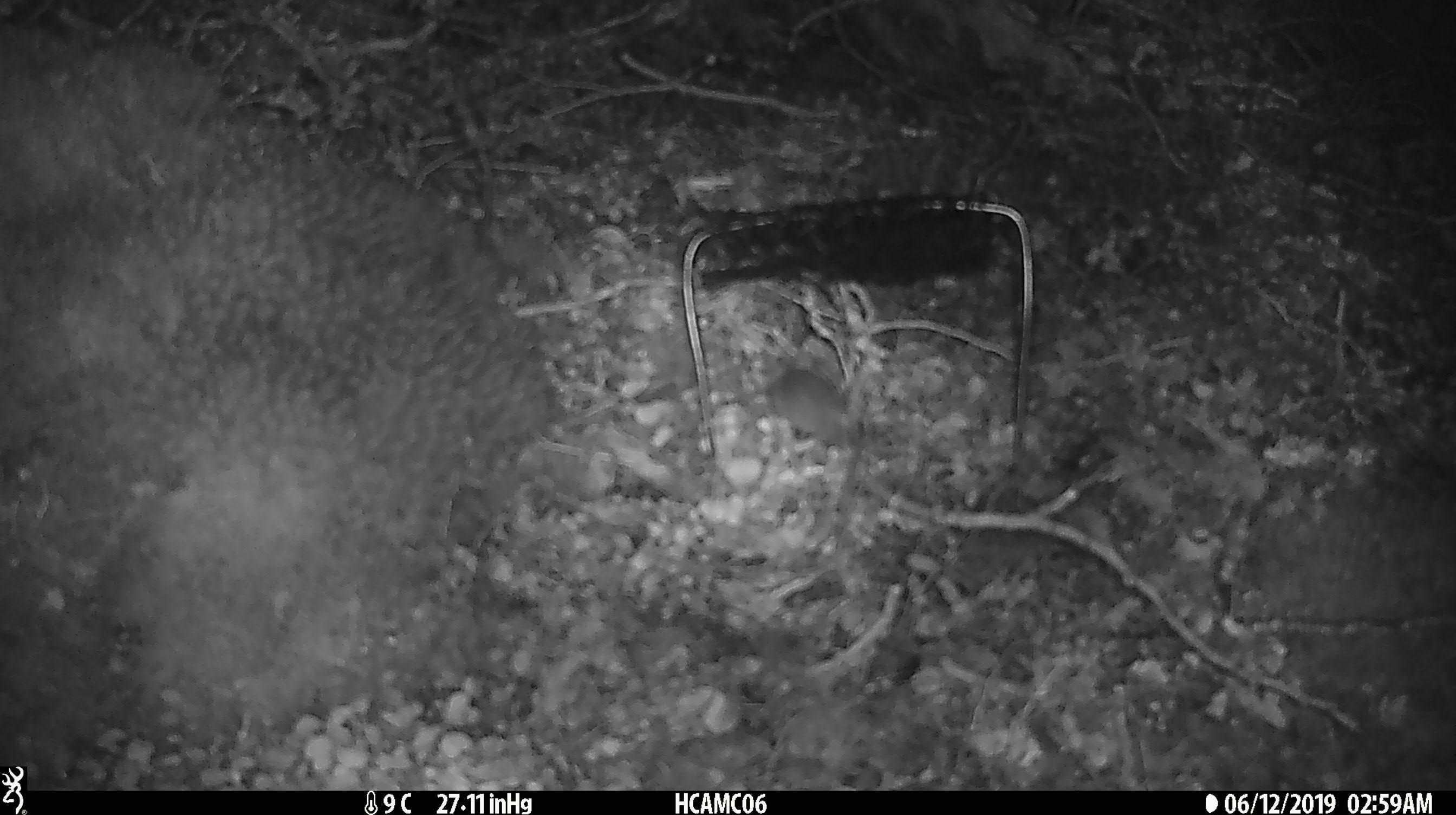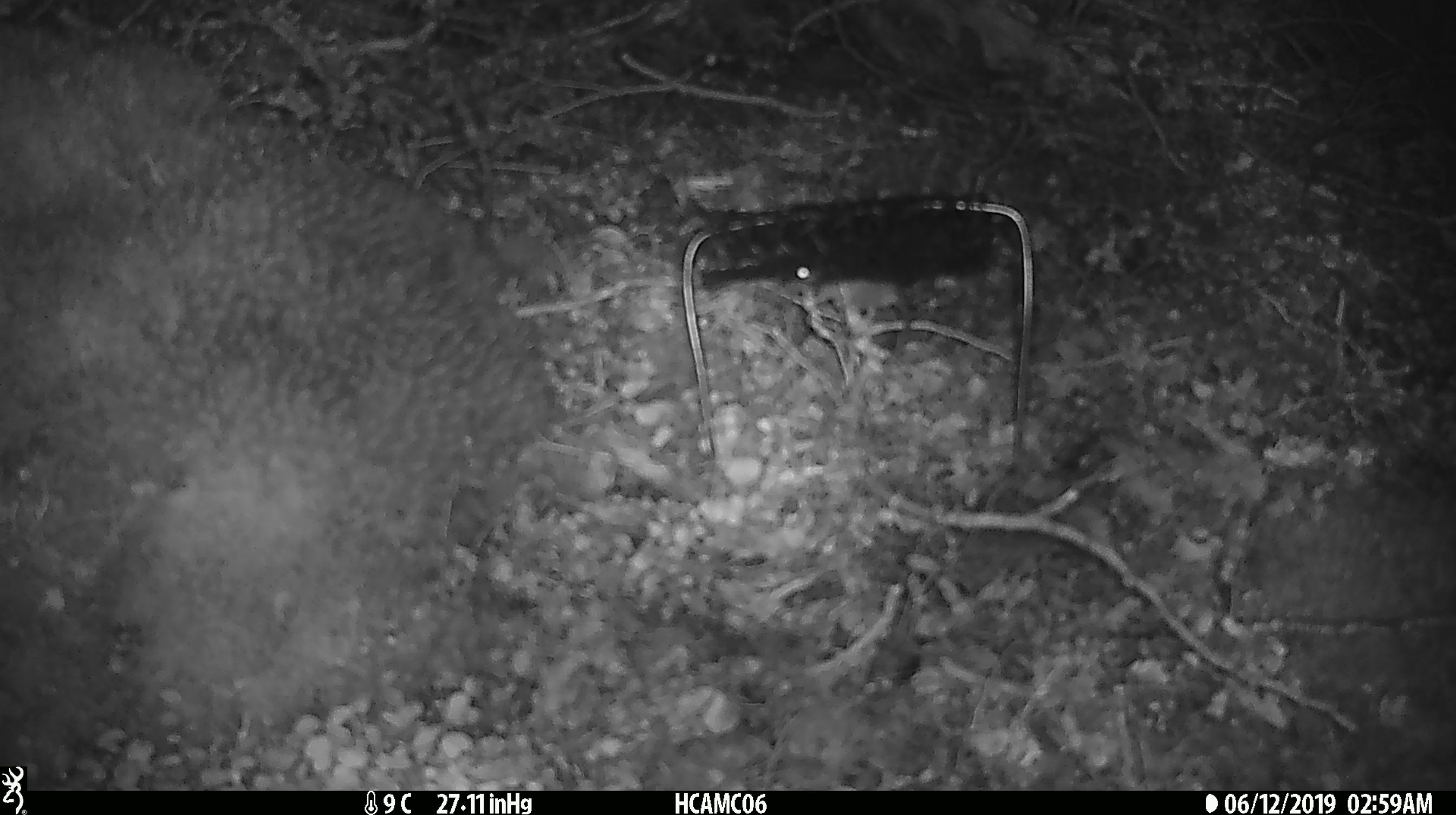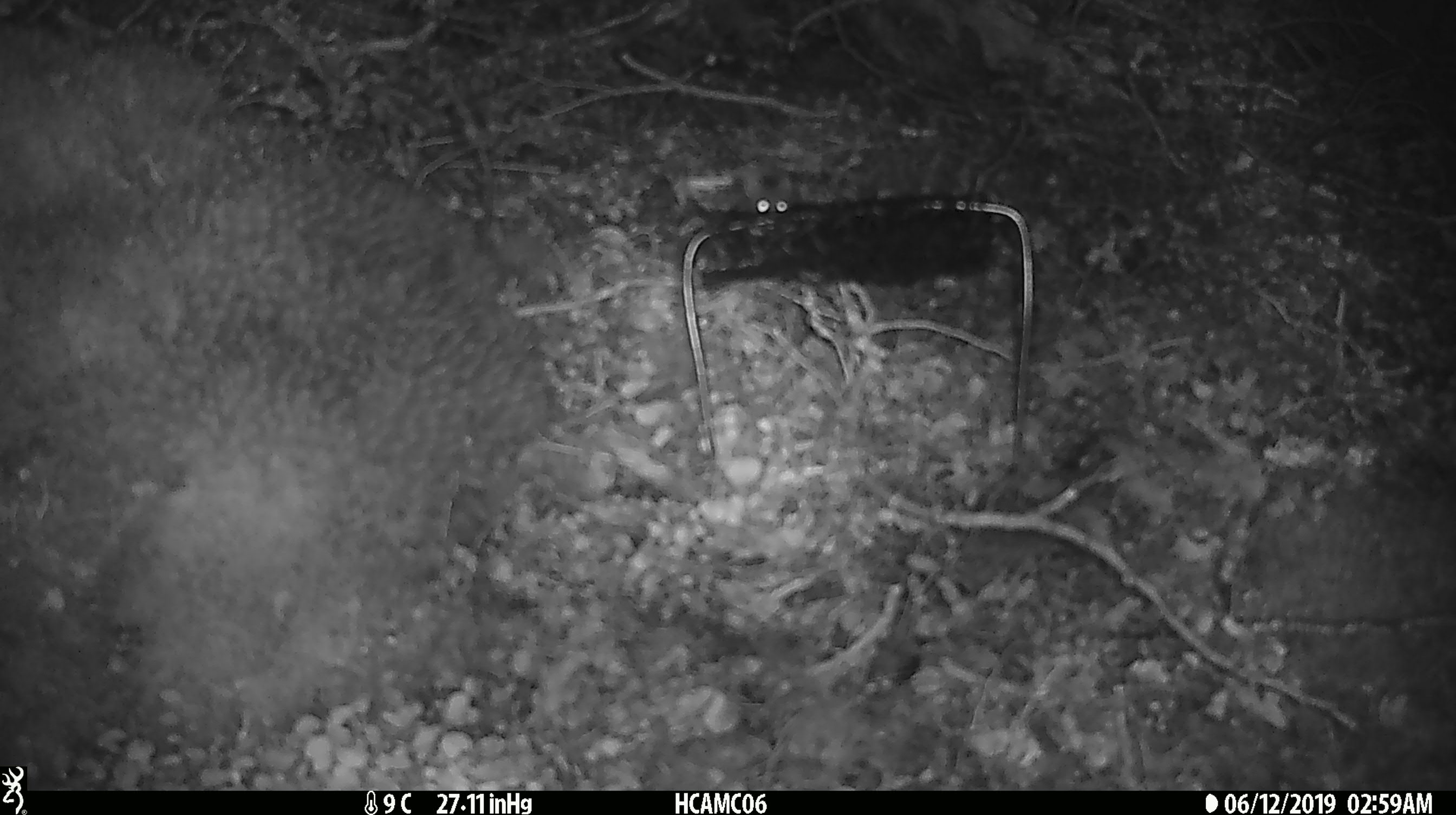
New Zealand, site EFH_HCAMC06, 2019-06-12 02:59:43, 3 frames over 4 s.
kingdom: Animalia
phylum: Chordata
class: Mammalia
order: Rodentia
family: Muridae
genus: Mus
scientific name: Mus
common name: mouse